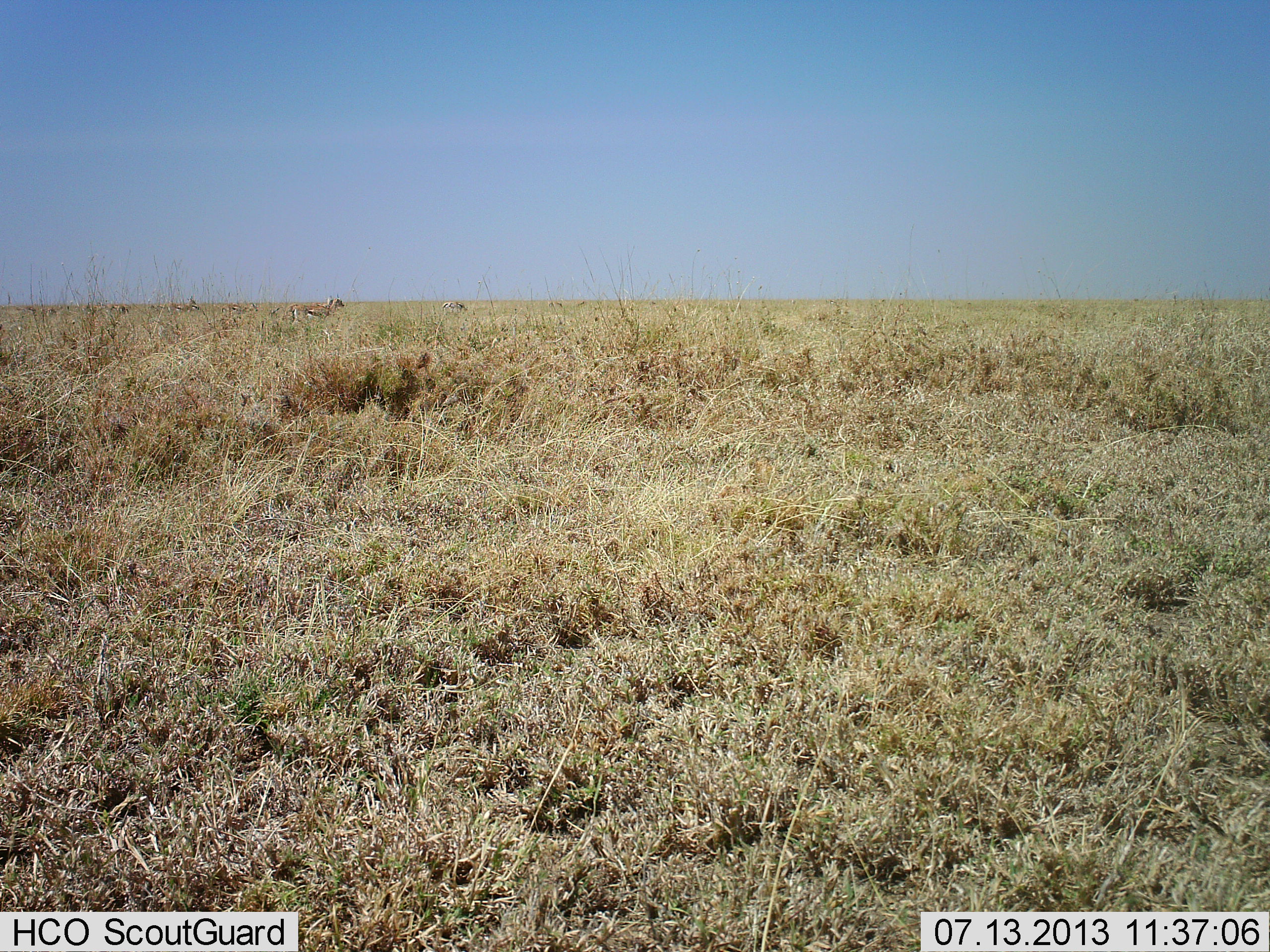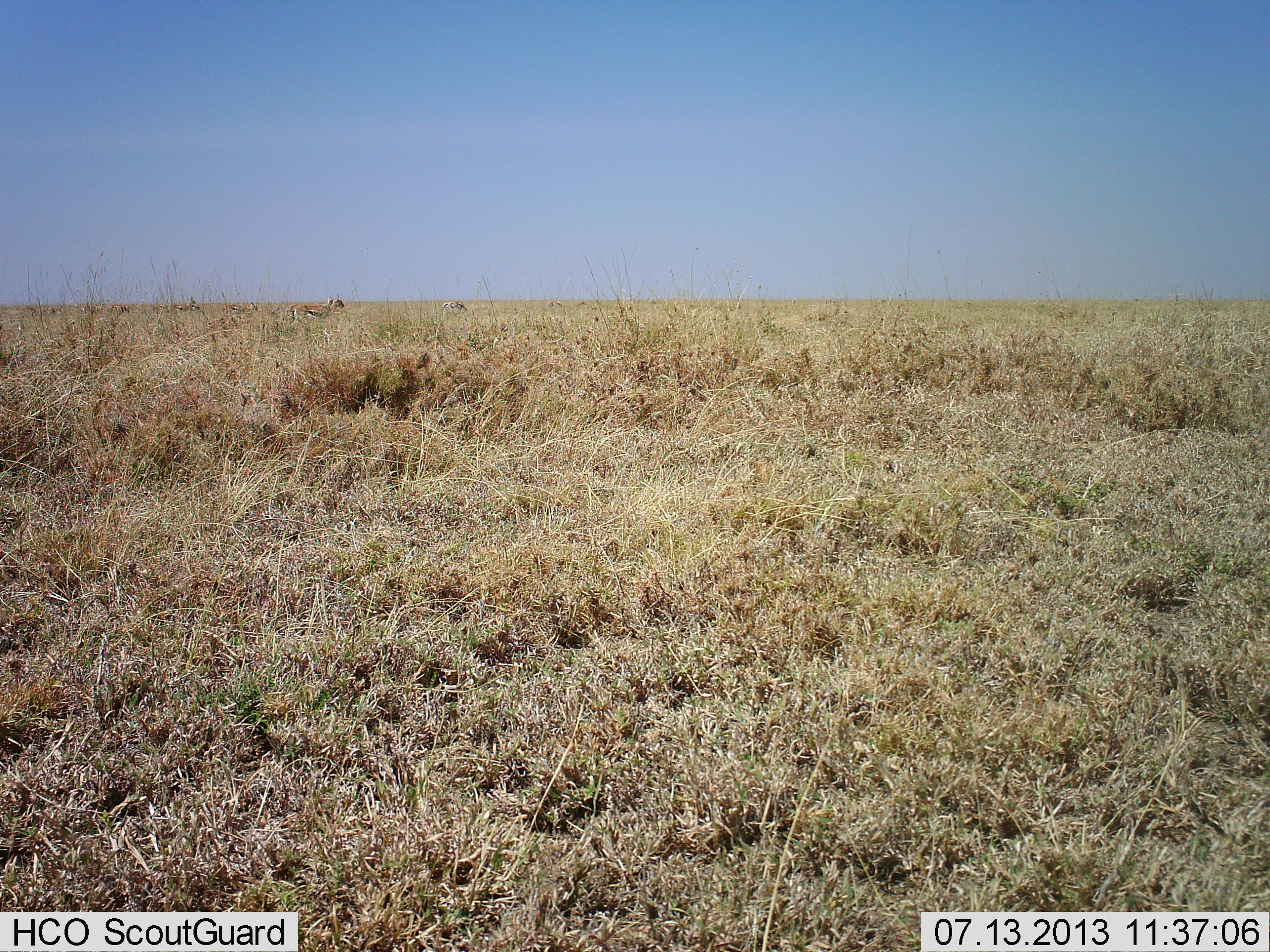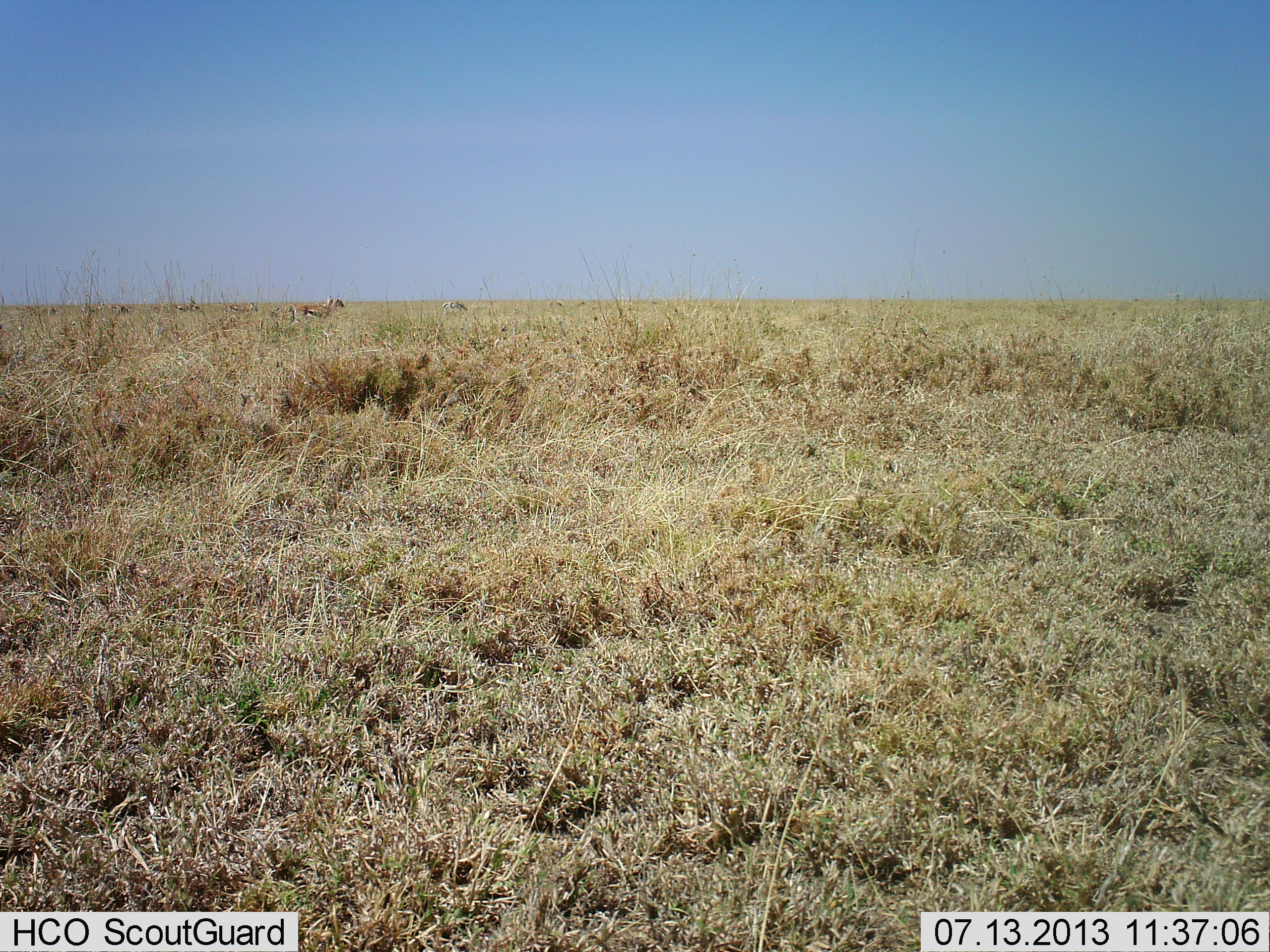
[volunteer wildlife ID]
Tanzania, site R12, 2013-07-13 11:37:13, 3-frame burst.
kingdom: Animalia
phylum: Chordata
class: Mammalia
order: Artiodactyla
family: Bovidae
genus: Eudorcas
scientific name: Eudorcas thomsonii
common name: thomson's gazelle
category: gazellethomsons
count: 2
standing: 95%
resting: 0%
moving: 0%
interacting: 0%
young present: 0%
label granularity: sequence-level